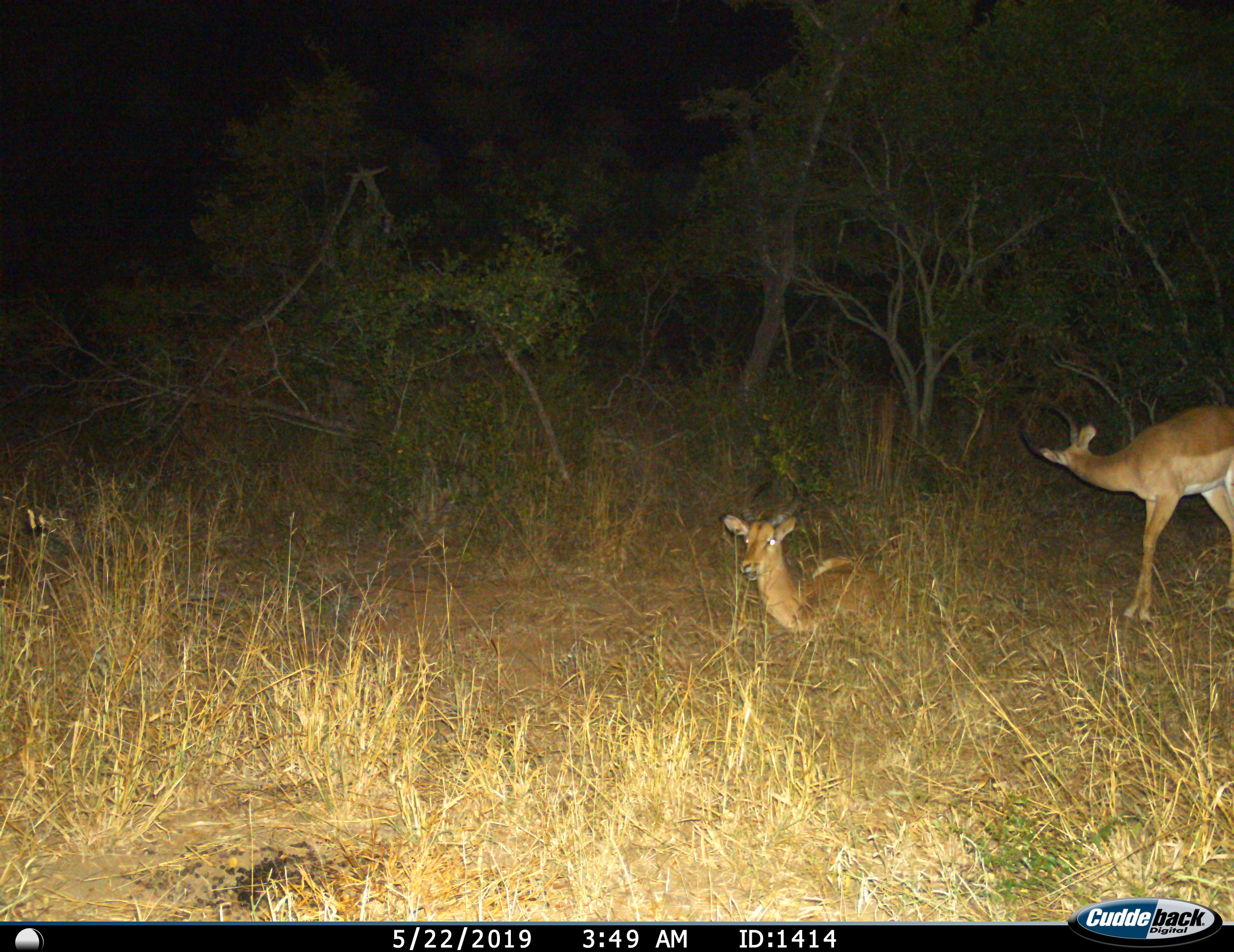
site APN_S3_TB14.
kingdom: Animalia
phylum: Chordata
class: Mammalia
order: Artiodactyla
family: Bovidae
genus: Aepyceros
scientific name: Aepyceros melampus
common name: impala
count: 2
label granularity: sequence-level